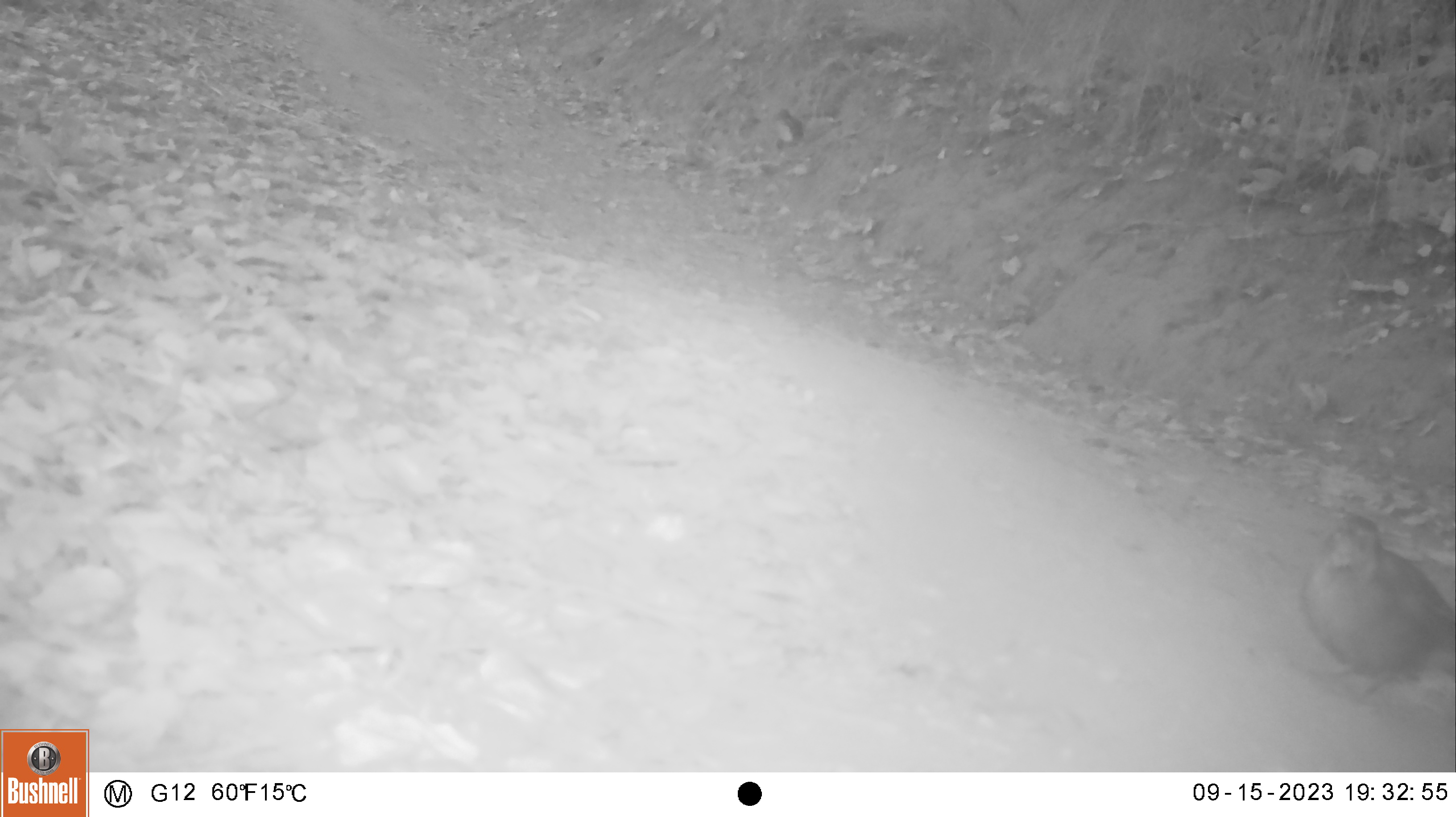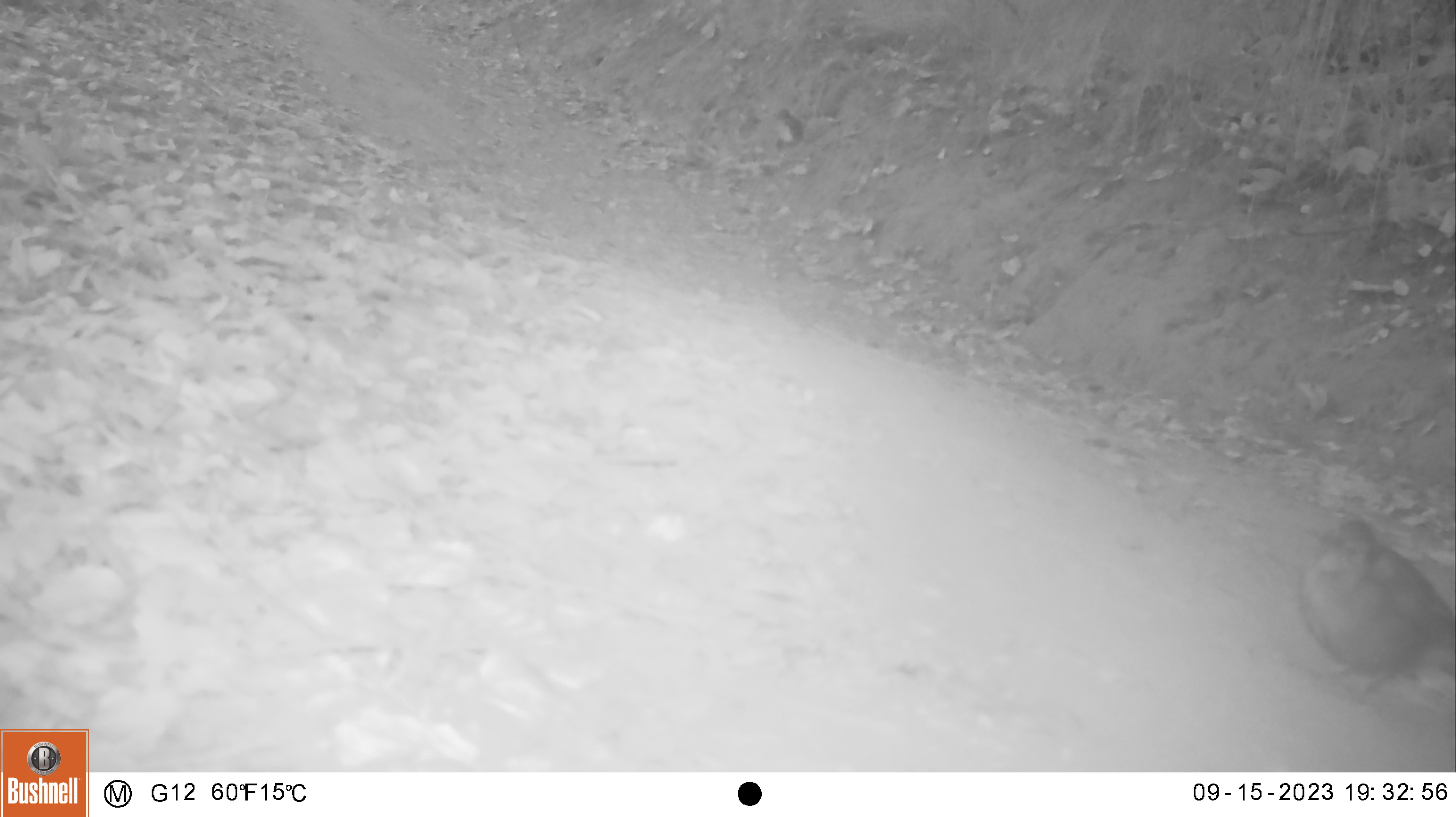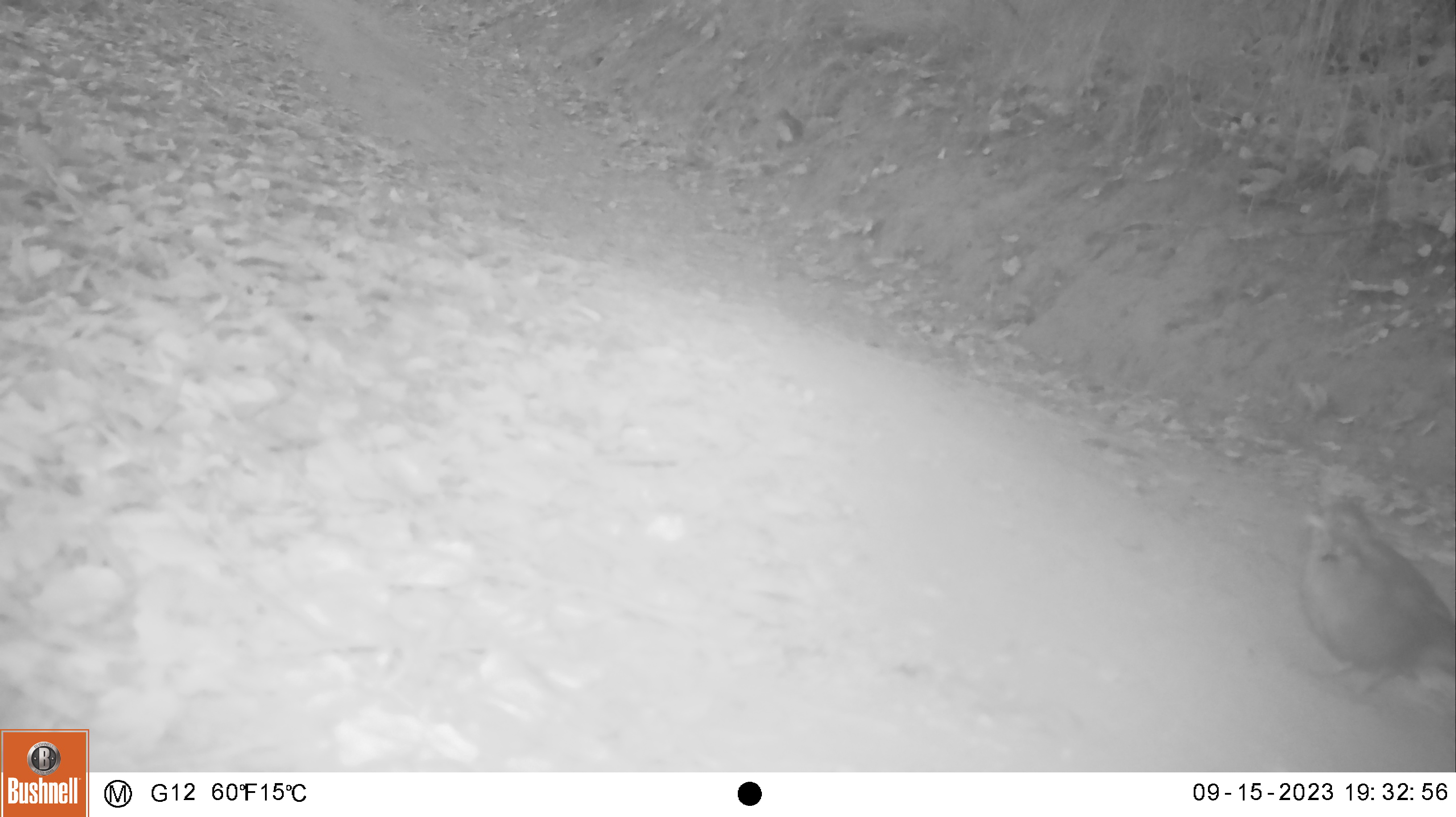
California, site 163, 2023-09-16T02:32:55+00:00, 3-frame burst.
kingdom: Animalia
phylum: Chordata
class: Aves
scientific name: Aves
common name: bird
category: unknown bird